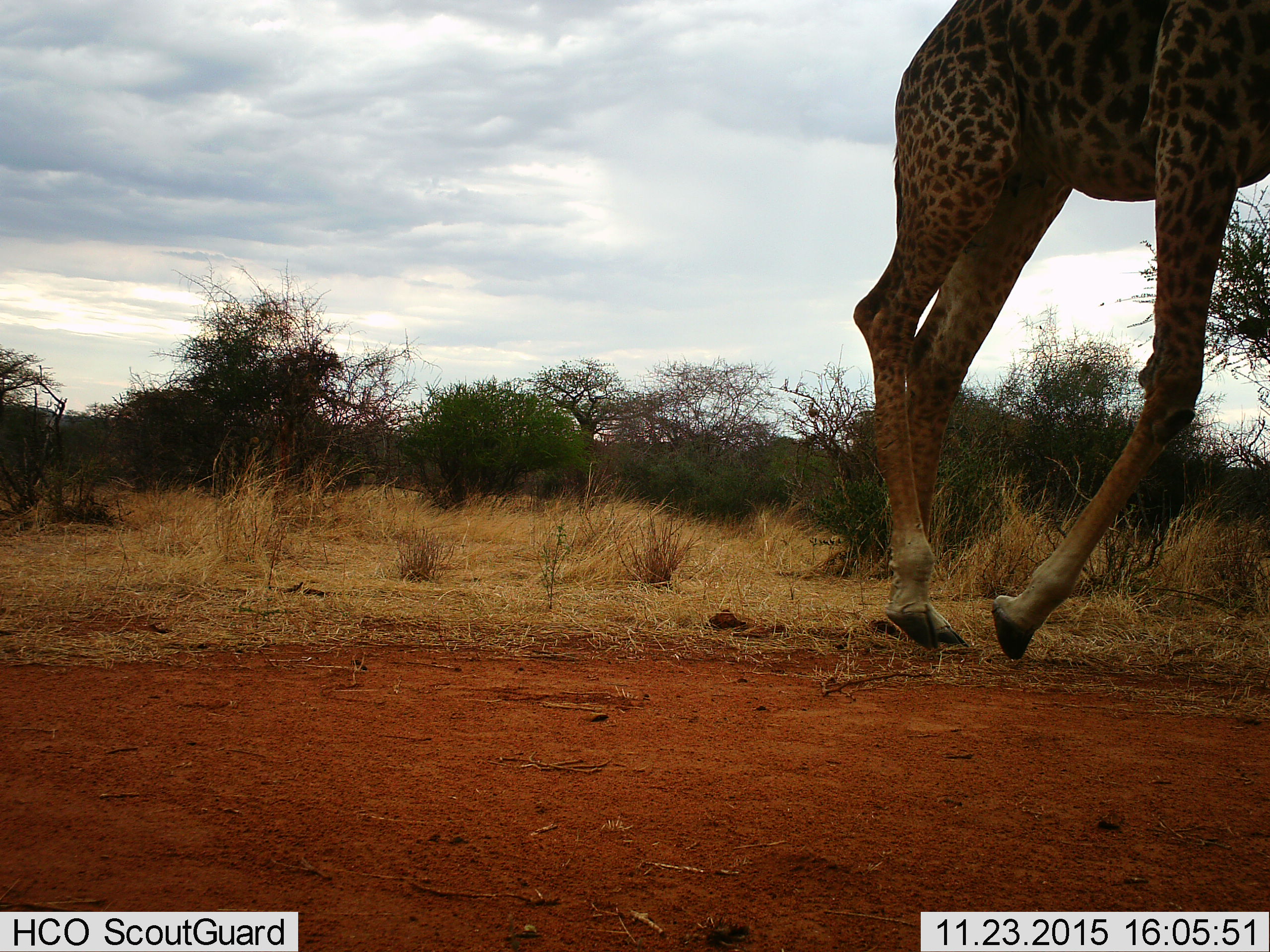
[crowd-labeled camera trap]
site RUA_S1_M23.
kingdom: Animalia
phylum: Chordata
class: Mammalia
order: Artiodactyla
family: Giraffidae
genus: Giraffa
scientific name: Giraffa camelopardalis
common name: giraffe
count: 1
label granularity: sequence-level